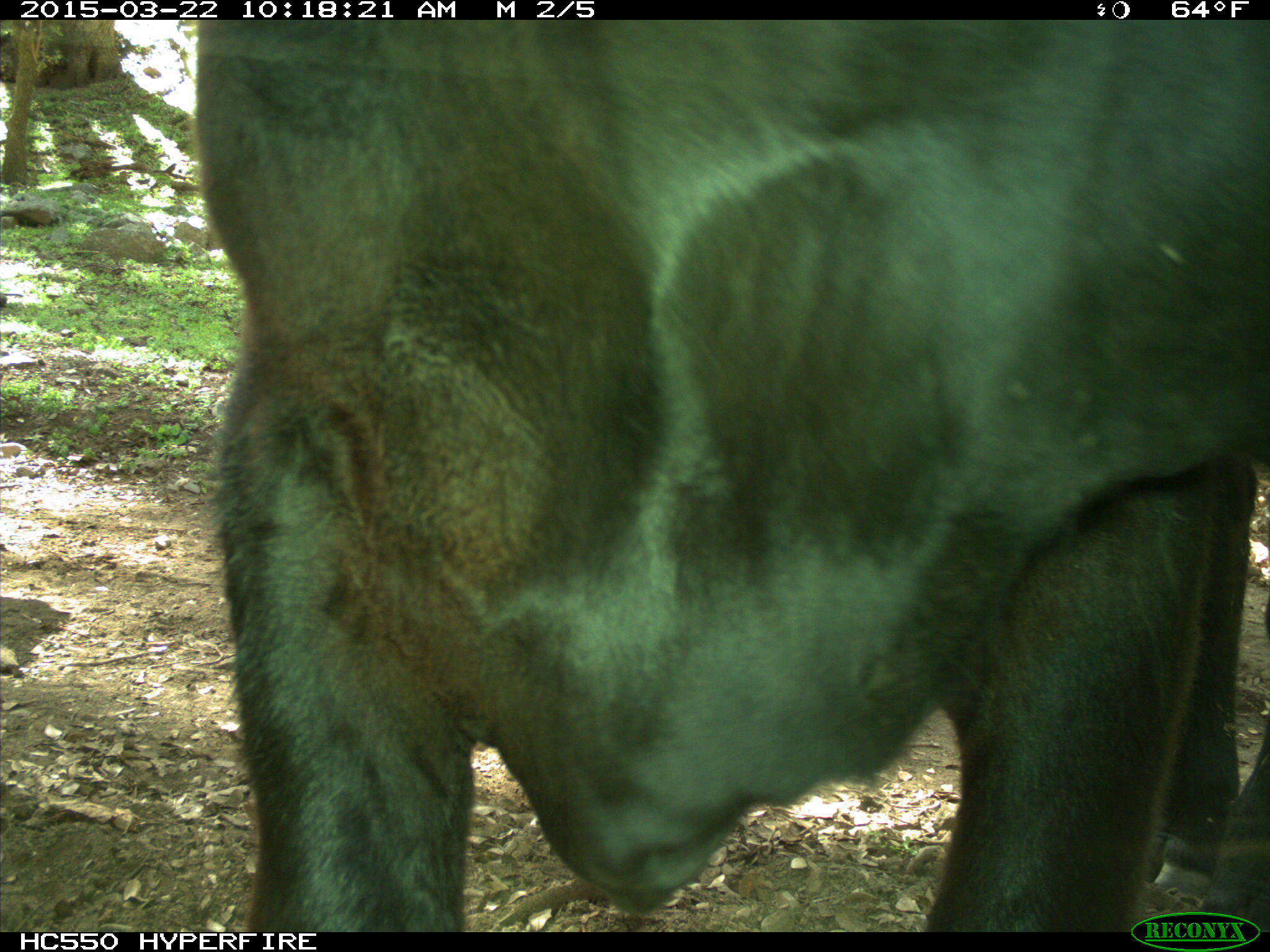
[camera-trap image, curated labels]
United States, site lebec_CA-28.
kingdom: Animalia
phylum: Chordata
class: Mammalia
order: Artiodactyla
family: Bovidae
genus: Bos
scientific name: Bos taurus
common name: domestic cow